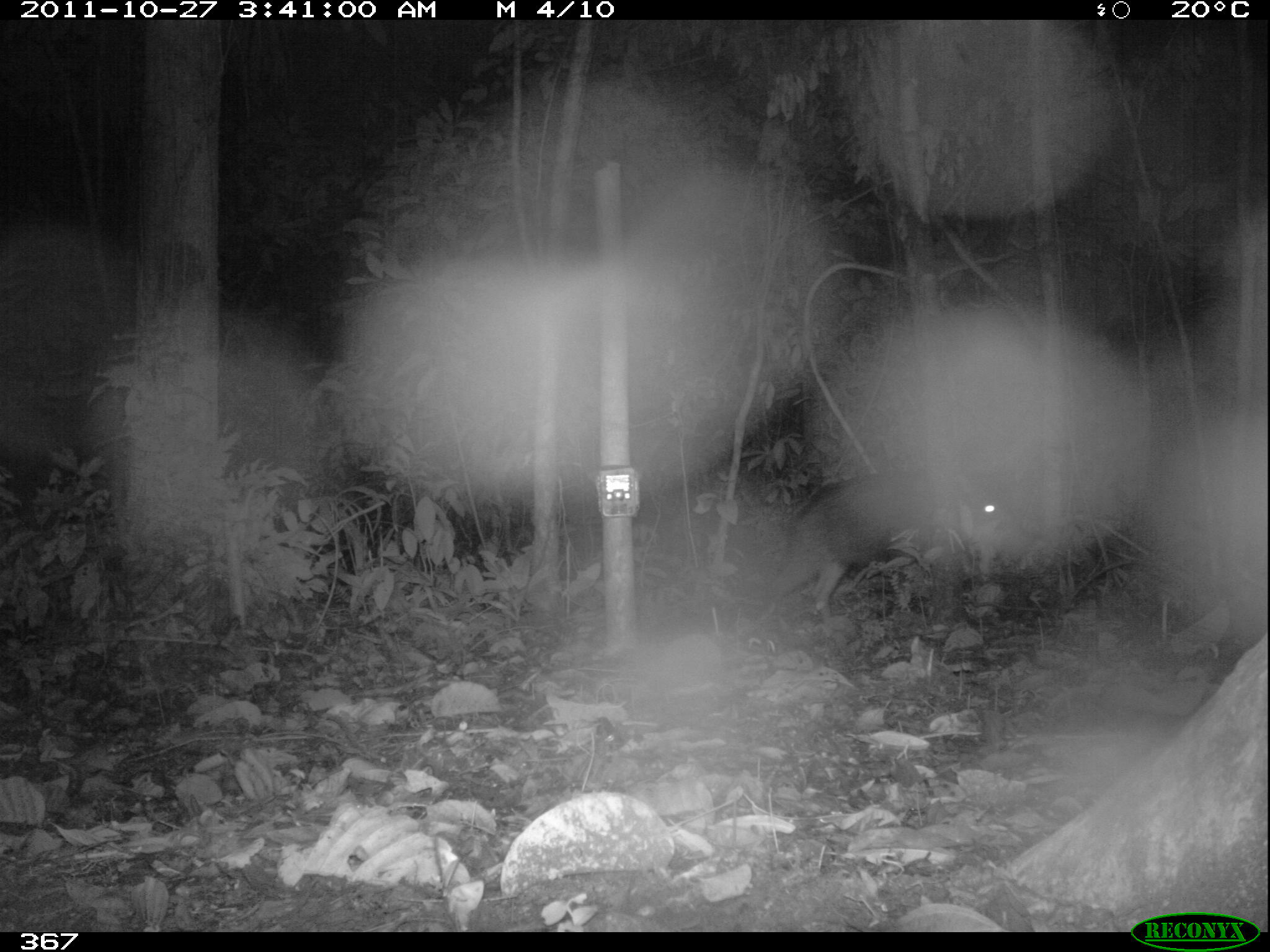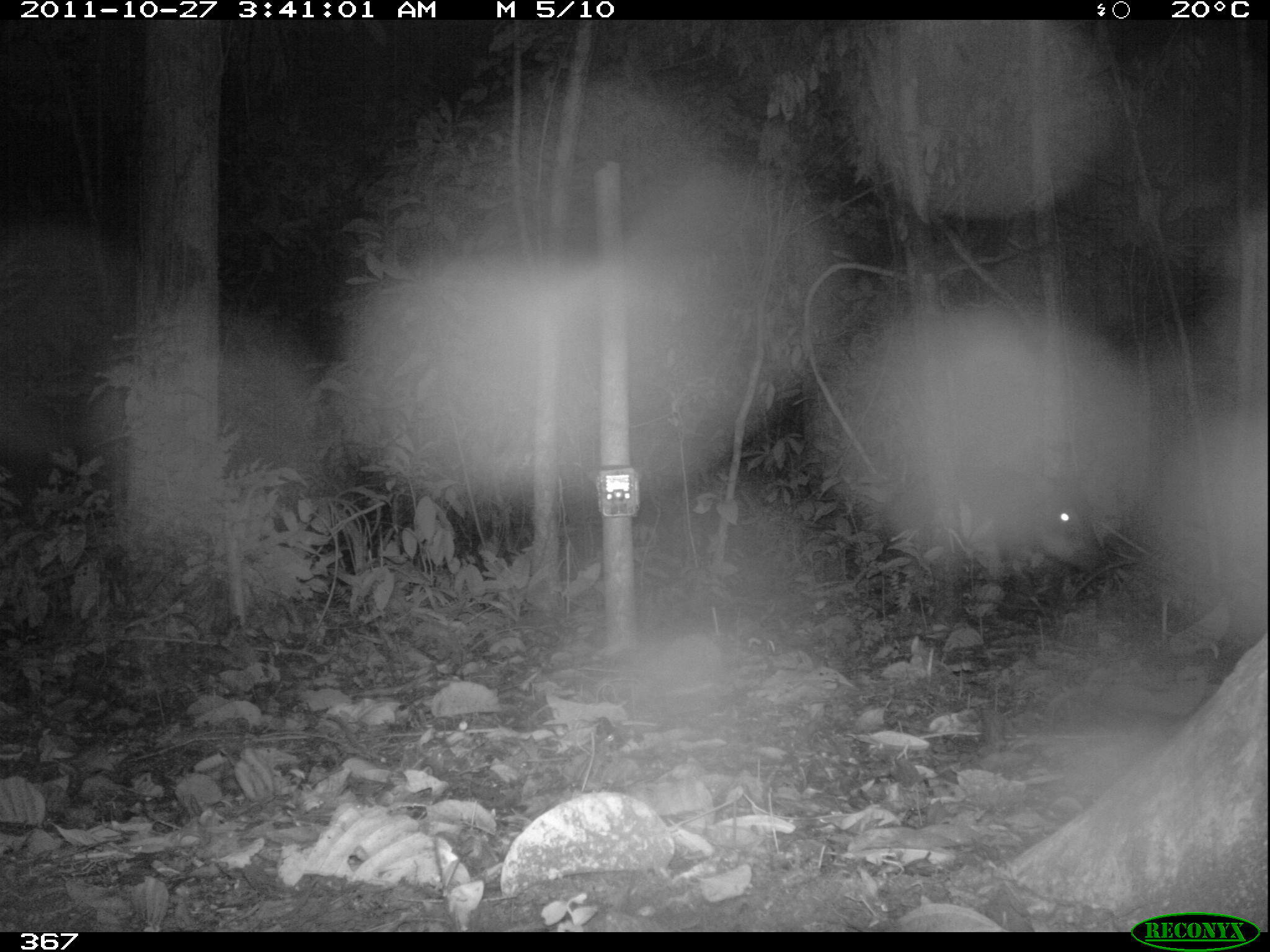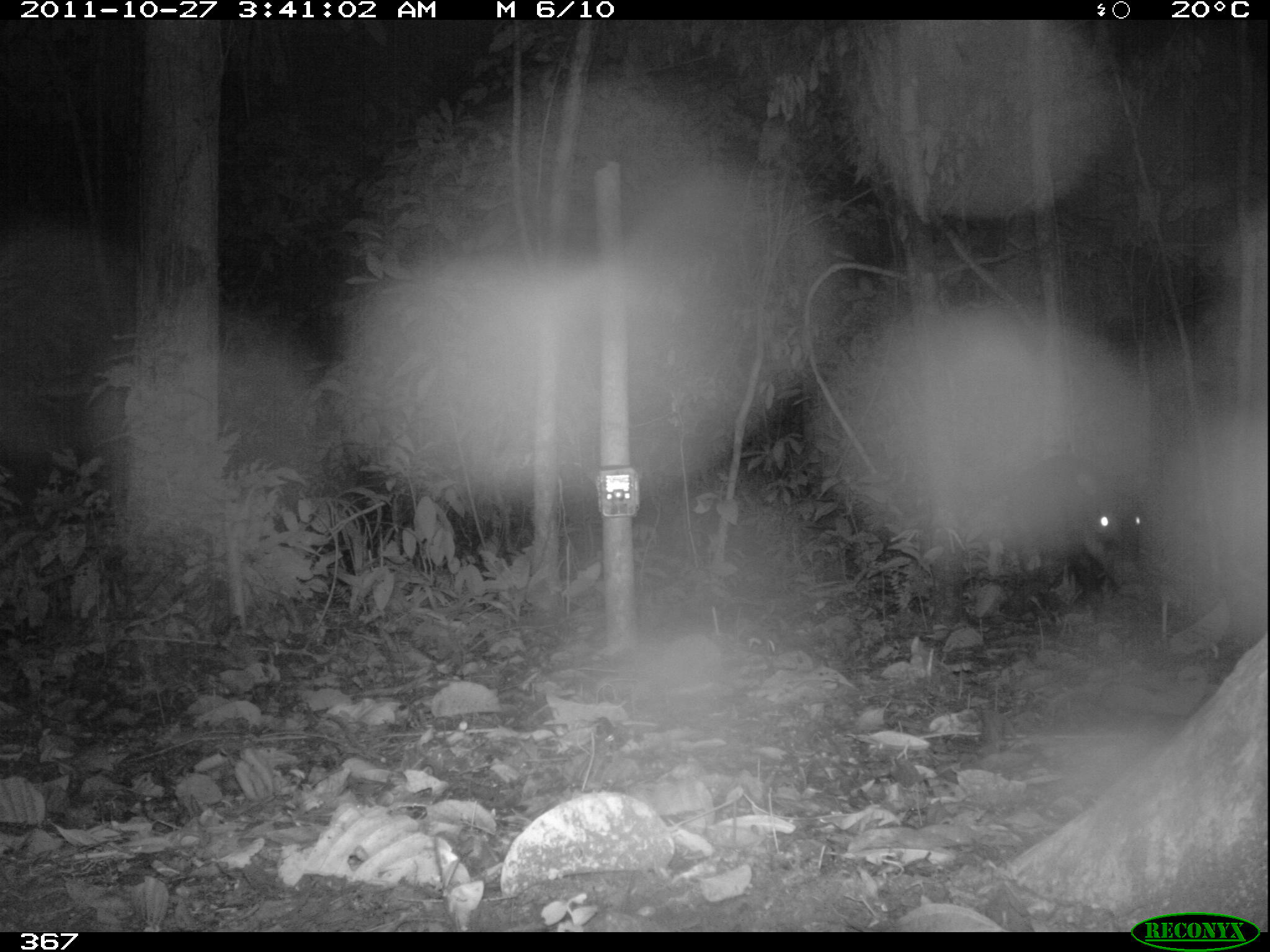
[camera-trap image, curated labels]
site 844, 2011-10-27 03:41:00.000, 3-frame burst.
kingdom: Animalia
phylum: Chordata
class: Mammalia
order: Artiodactyla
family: Tayassuidae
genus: Tayassu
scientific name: Tayassu pecari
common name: white-lipped peccary